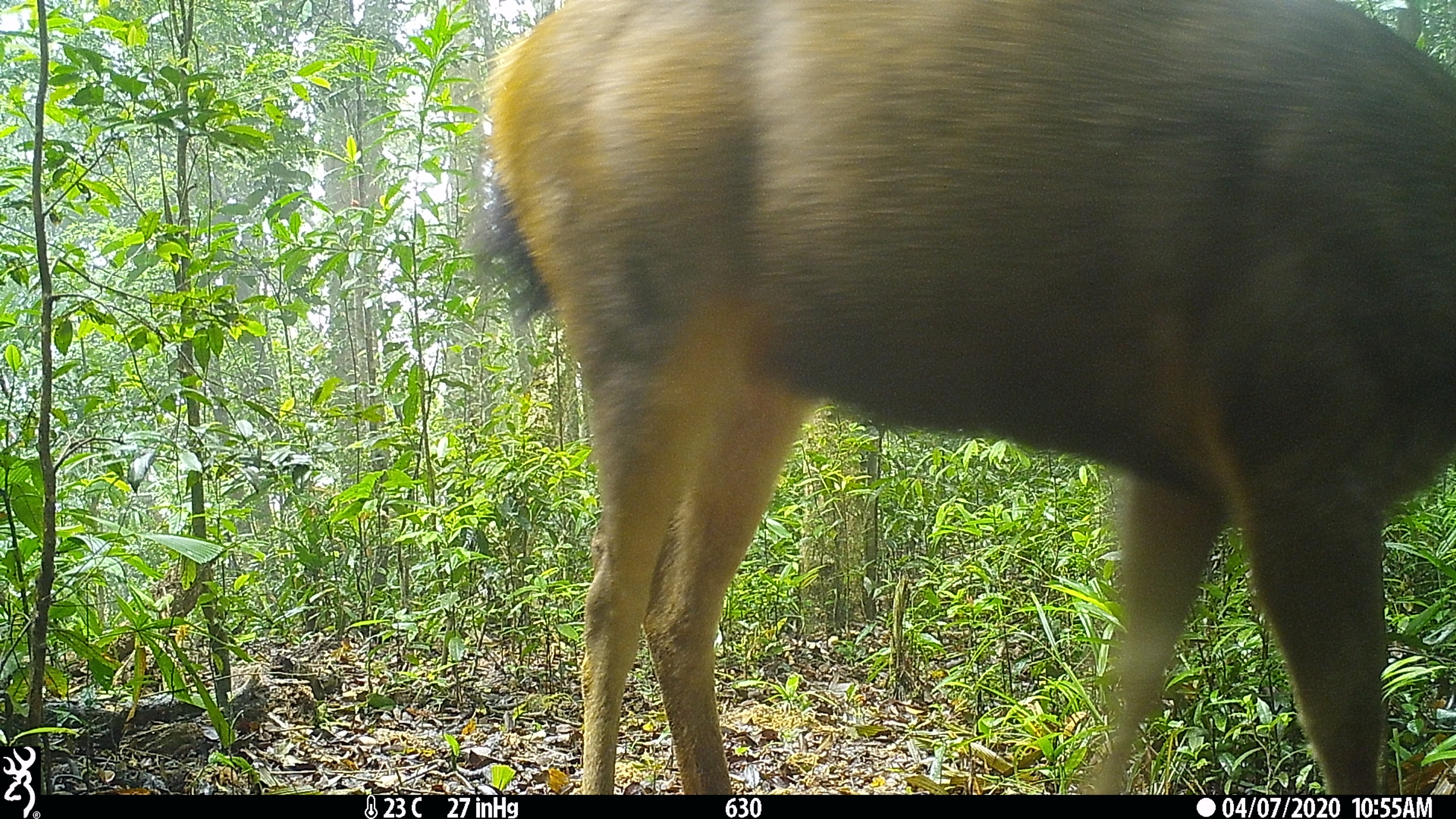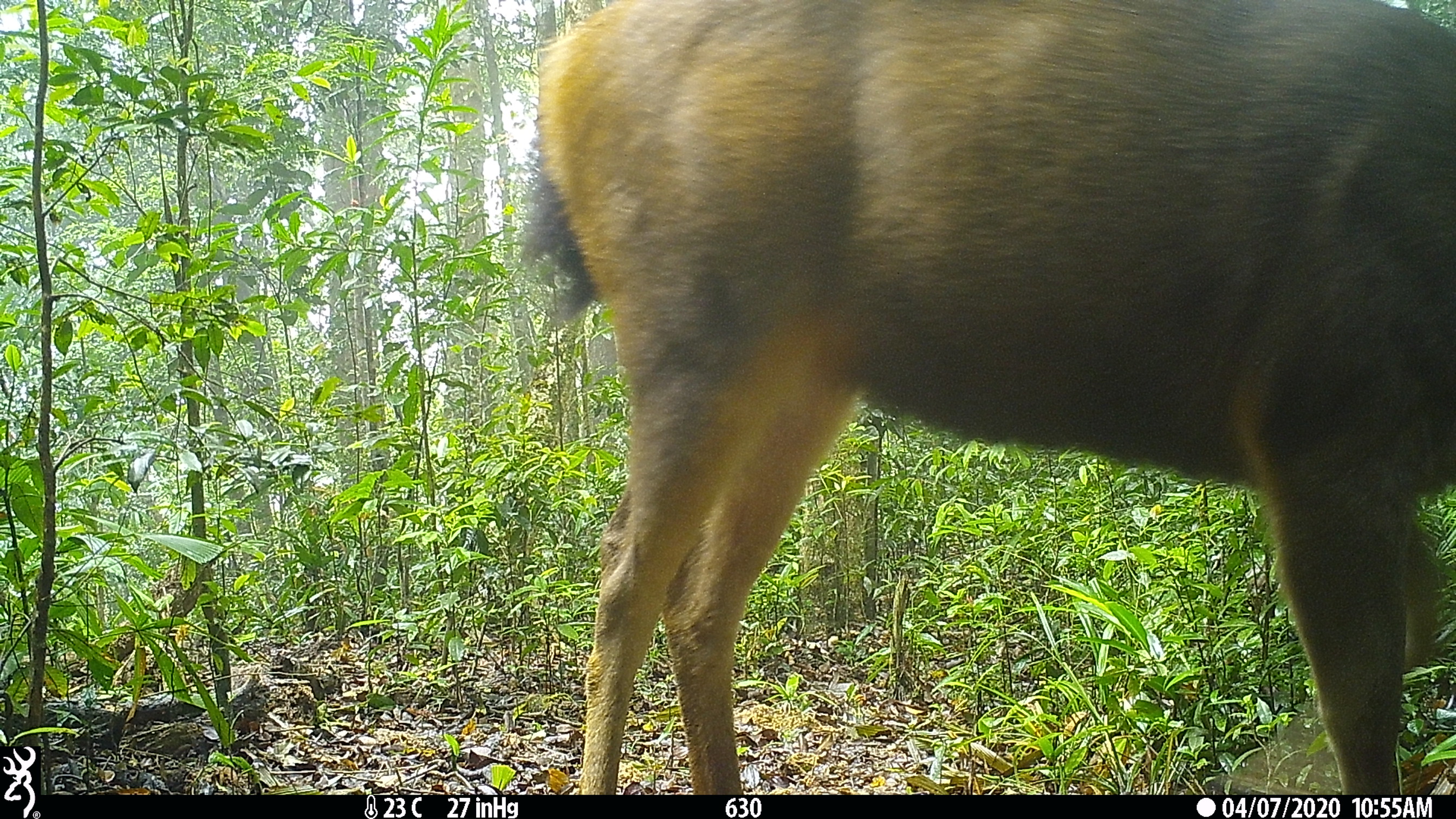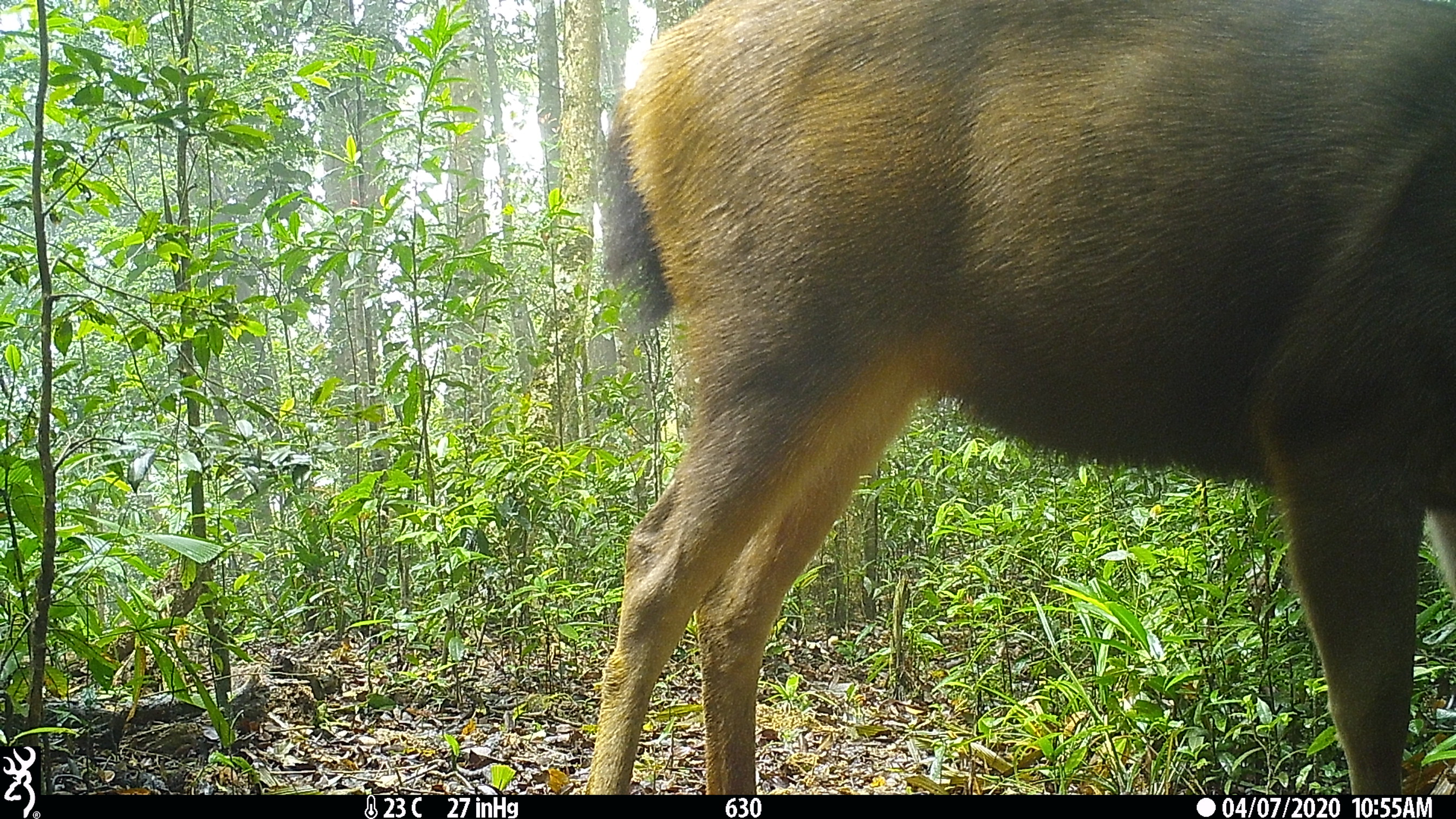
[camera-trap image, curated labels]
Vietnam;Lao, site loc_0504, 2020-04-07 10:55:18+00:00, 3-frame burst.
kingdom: Animalia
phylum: Chordata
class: Mammalia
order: Artiodactyla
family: Cervidae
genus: Rusa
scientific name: Rusa unicolor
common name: sambar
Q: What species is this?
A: Sambar (Rusa unicolor).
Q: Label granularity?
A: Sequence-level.